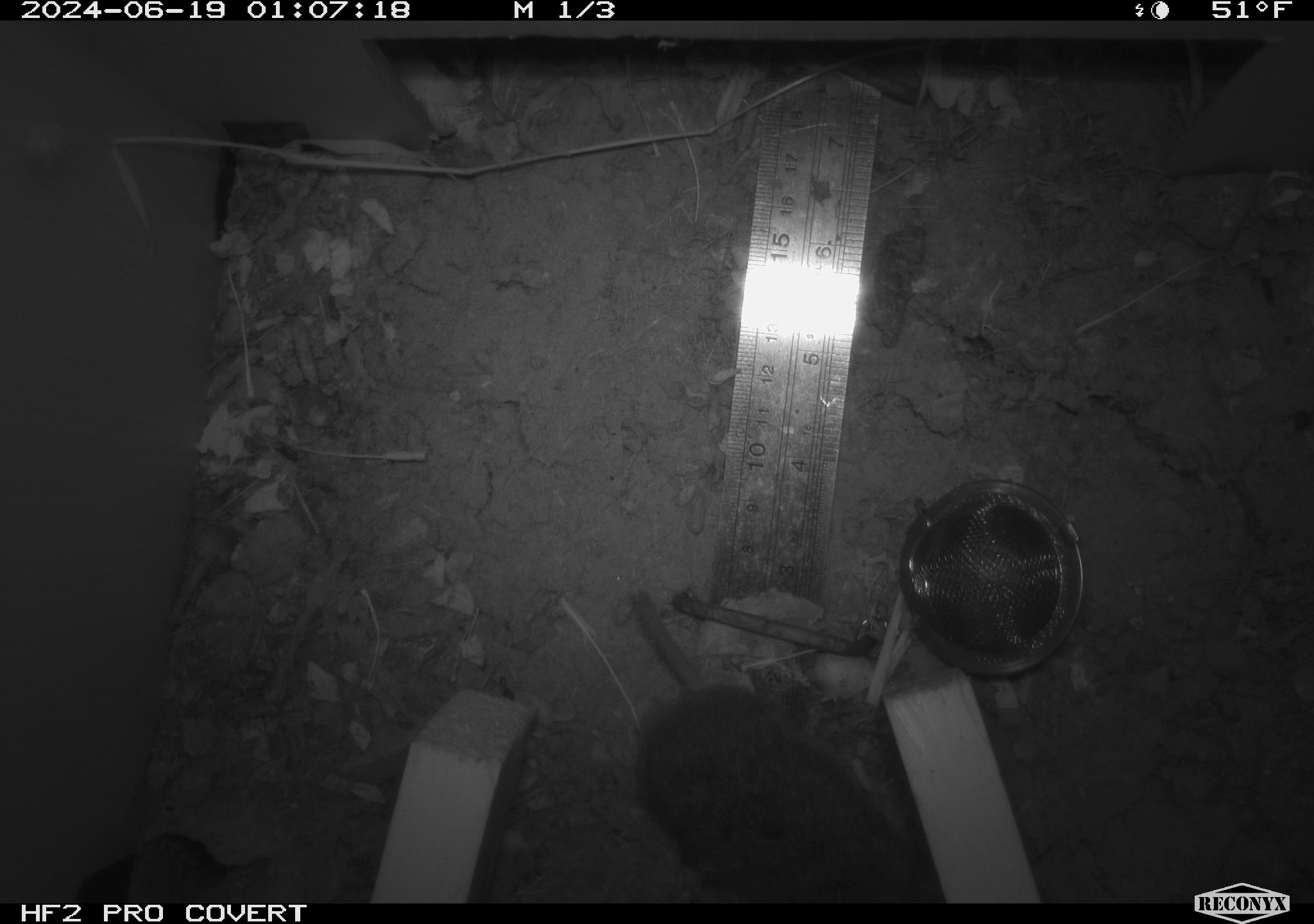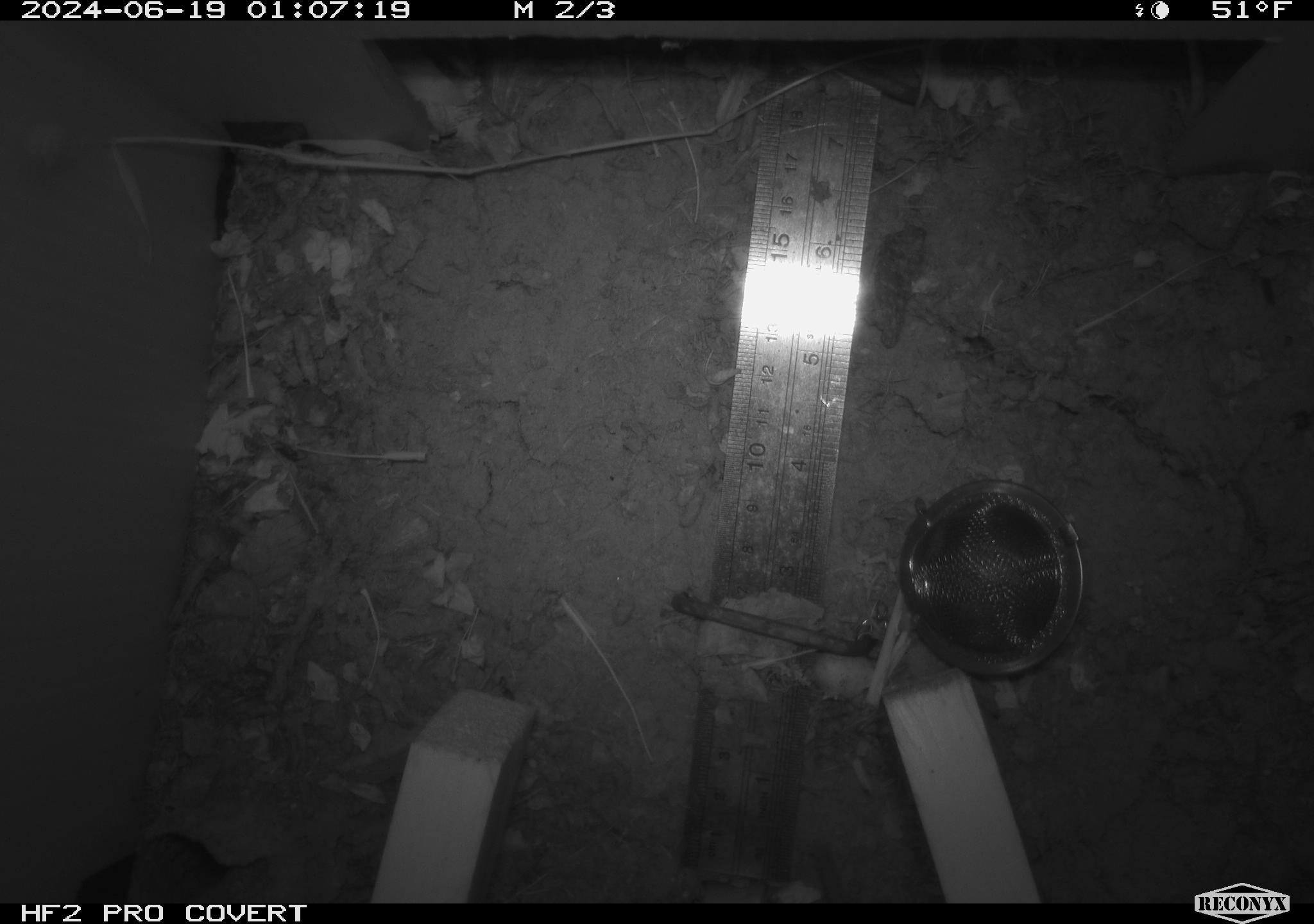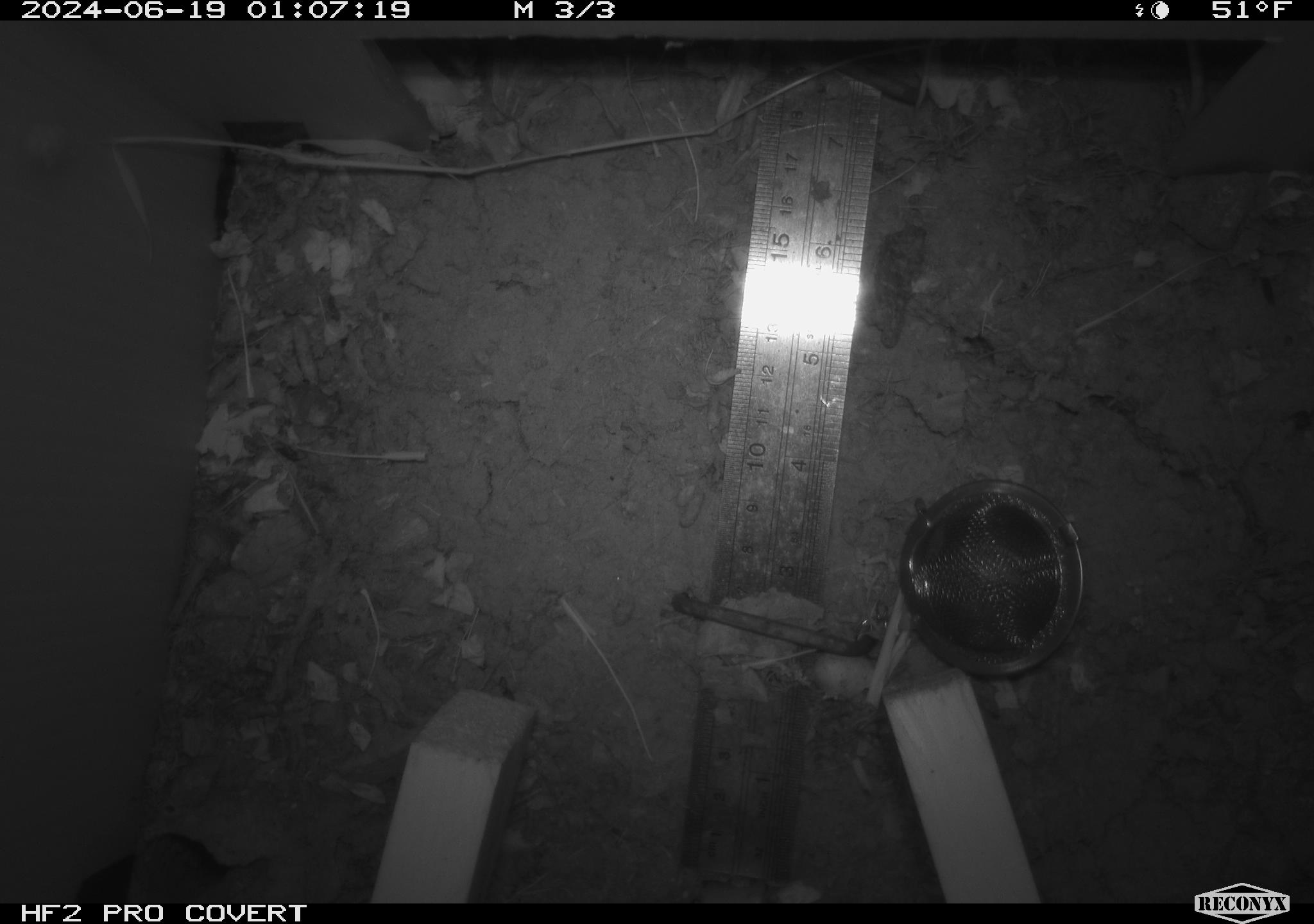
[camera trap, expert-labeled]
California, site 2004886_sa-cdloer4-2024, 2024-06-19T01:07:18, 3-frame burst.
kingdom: Animalia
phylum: Chordata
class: Mammalia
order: Rodentia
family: Cricetidae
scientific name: Arvicolinae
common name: voles, lemmings, and muskrats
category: arvicolinae subfamily